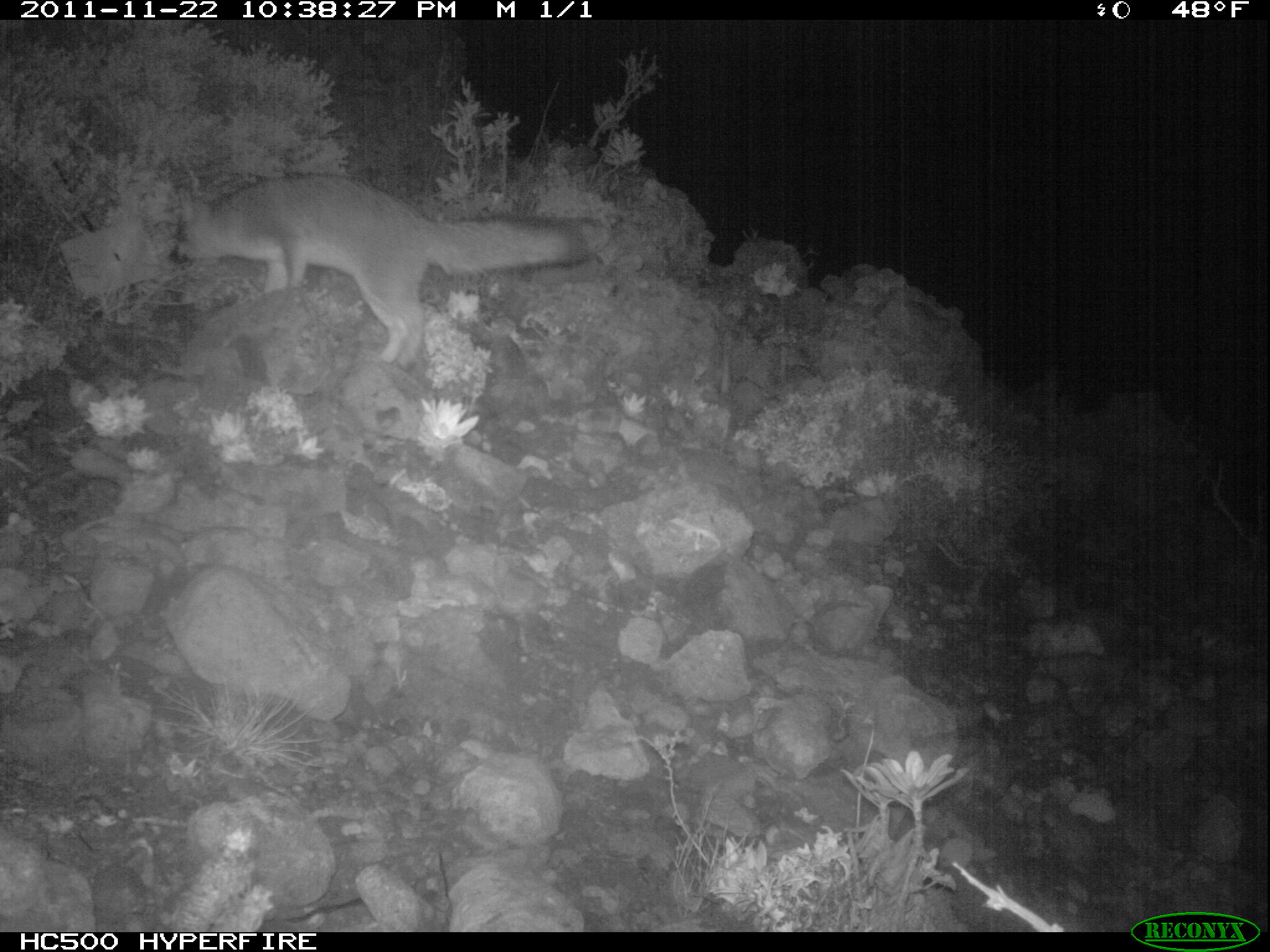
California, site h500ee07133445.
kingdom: Animalia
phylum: Chordata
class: Mammalia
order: Carnivora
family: Canidae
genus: Urocyon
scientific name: Urocyon littoralis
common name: island fox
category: fox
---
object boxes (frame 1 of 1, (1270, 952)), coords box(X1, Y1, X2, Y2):
fox: box(166, 173, 611, 370)